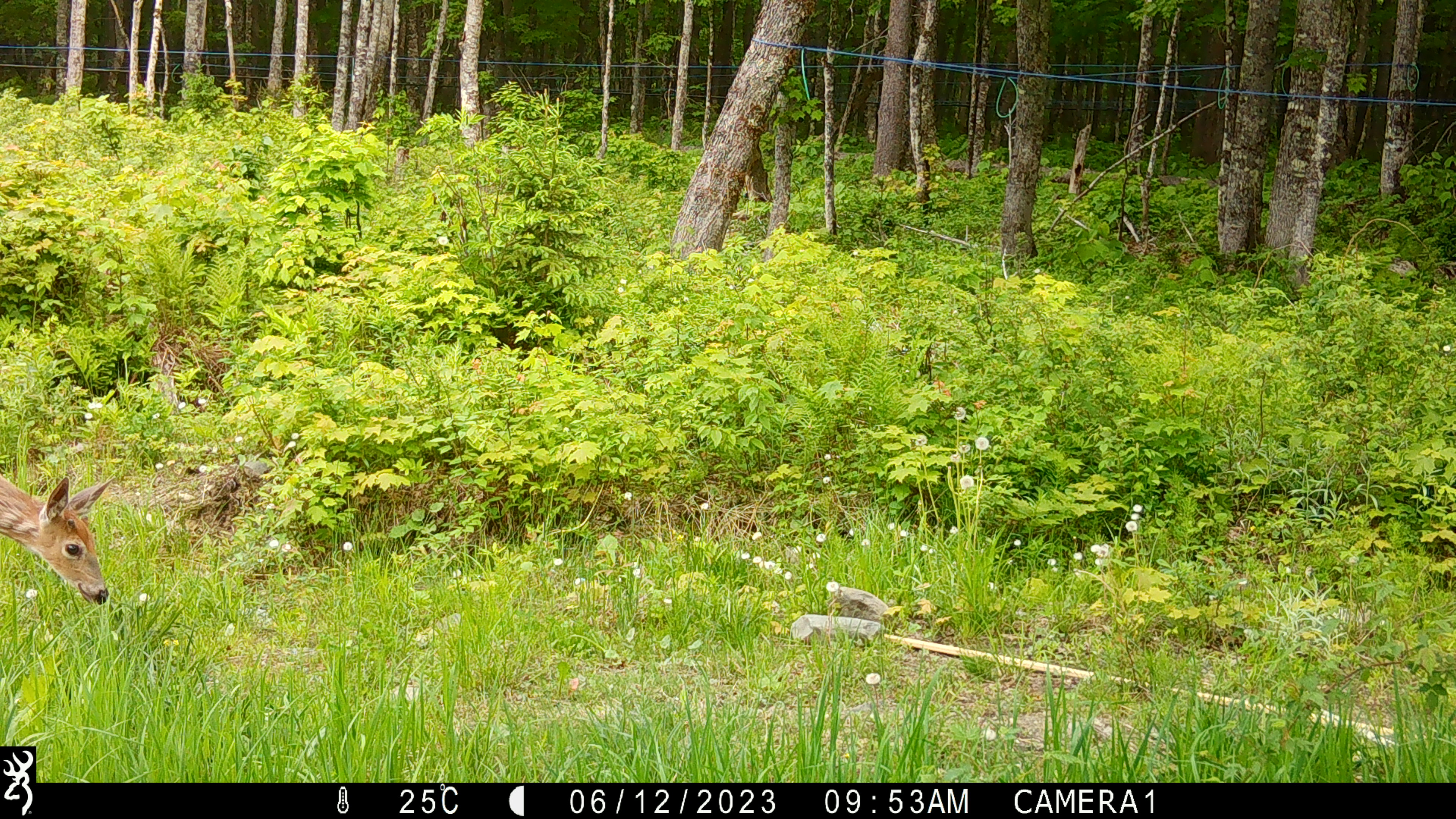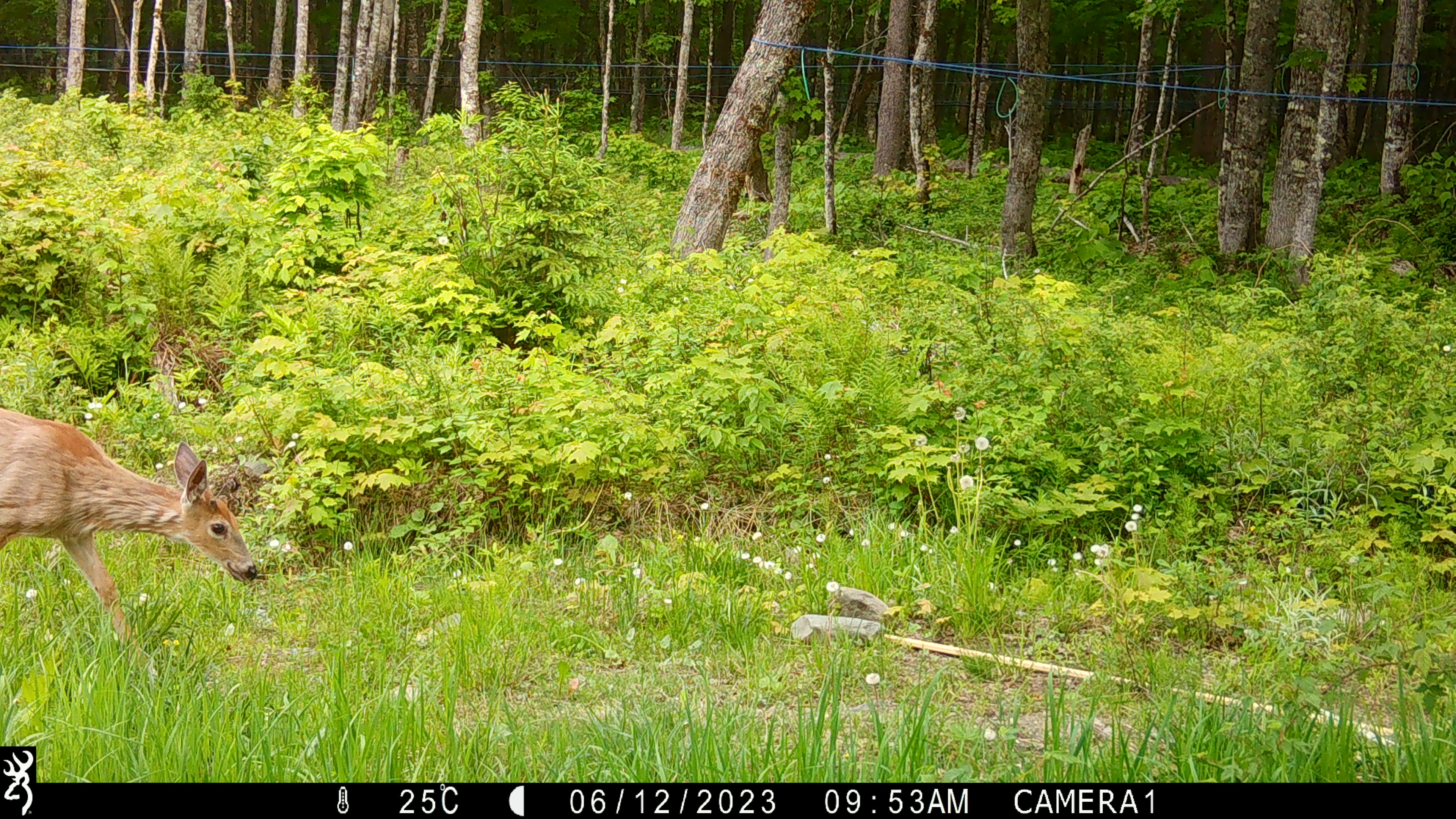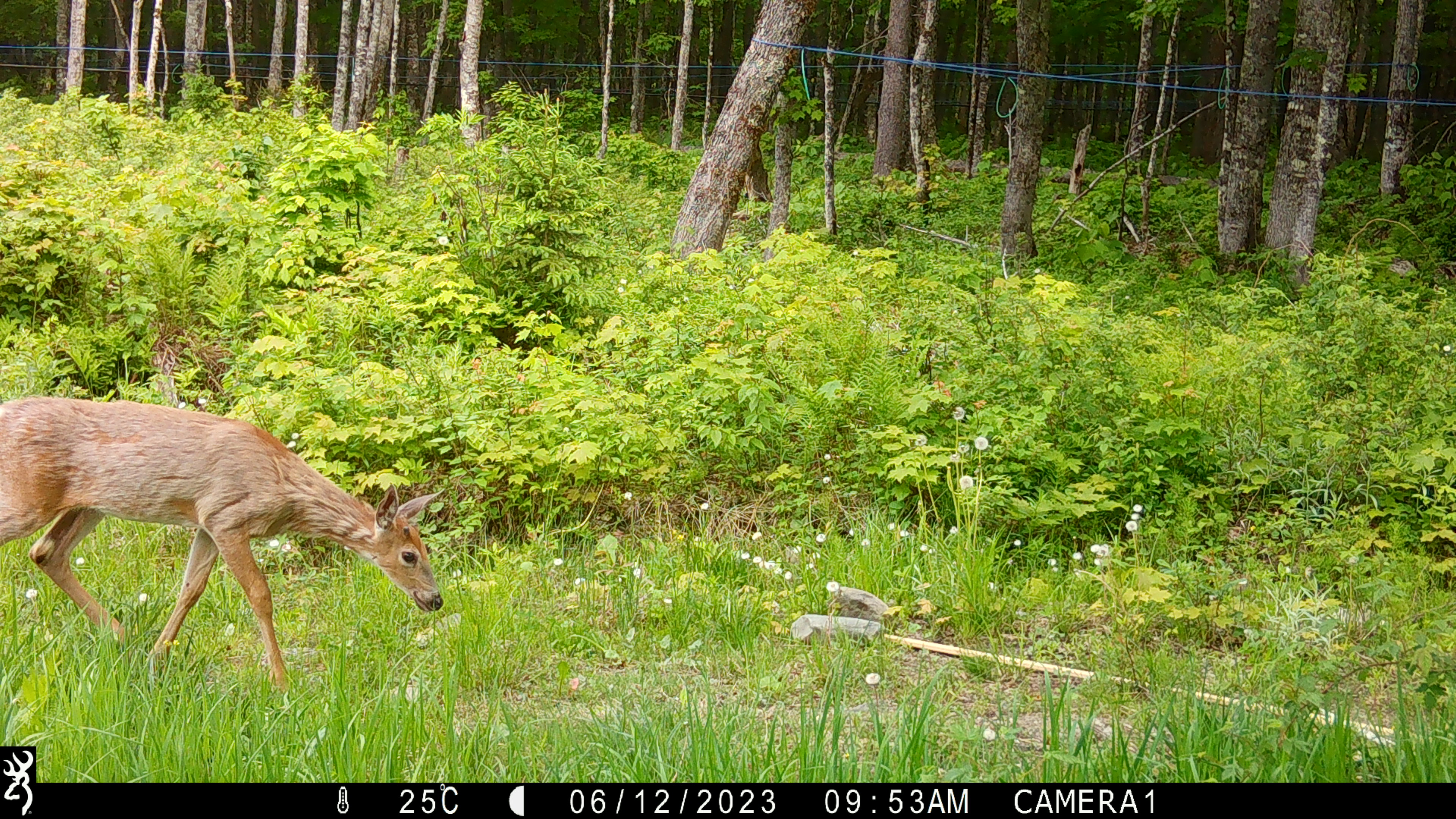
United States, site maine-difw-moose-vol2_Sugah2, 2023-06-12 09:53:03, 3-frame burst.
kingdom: Animalia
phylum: Chordata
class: Mammalia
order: Artiodactyla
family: Cervidae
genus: Odocoileus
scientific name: Odocoileus virginianus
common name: white-tailed deer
White-tailed deer (Odocoileus virginianus).